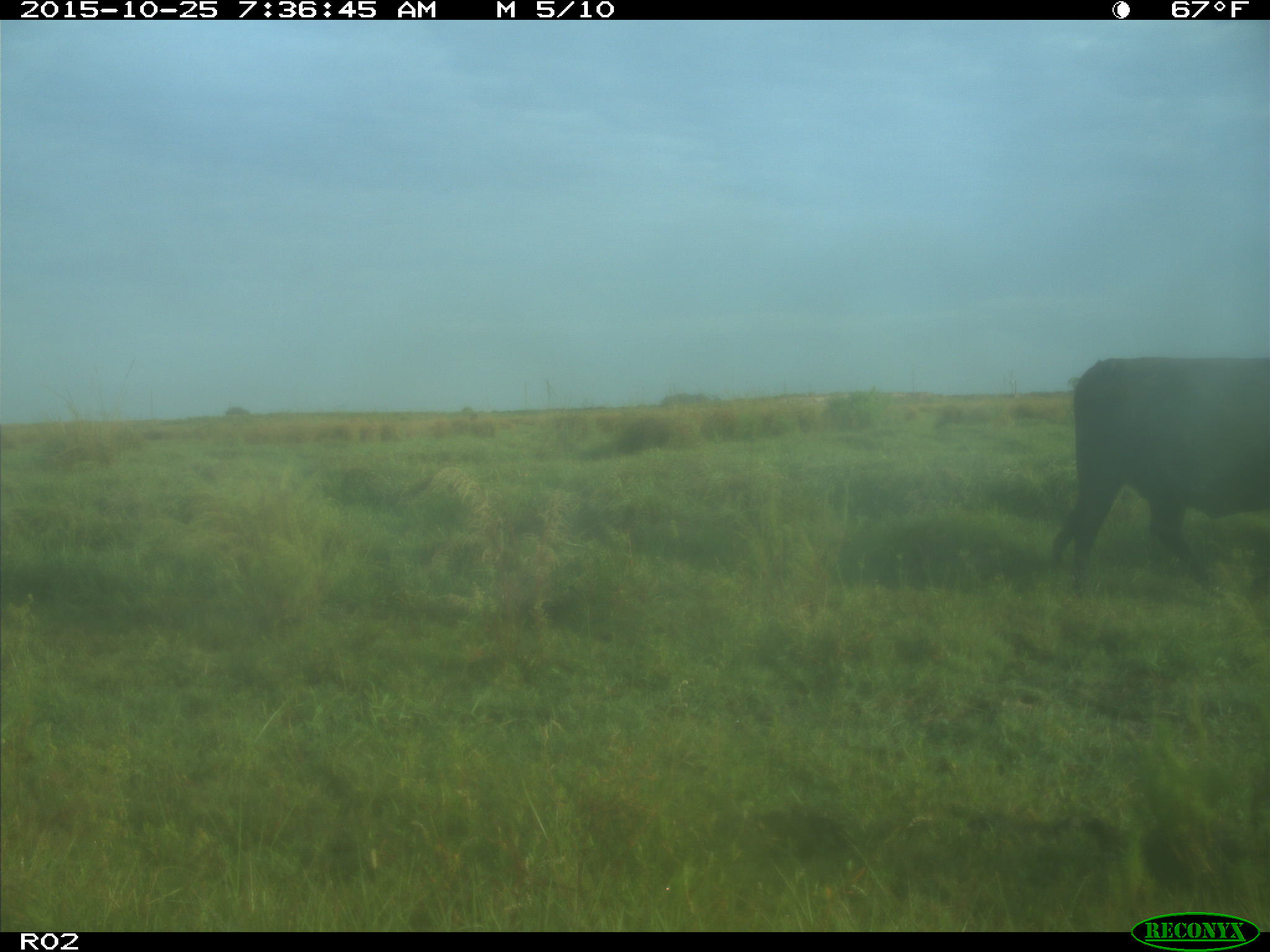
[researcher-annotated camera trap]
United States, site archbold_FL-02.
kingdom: Animalia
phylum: Chordata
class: Mammalia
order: Artiodactyla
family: Bovidae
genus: Bos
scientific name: Bos taurus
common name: domestic cow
Bos taurus (domestic cow).